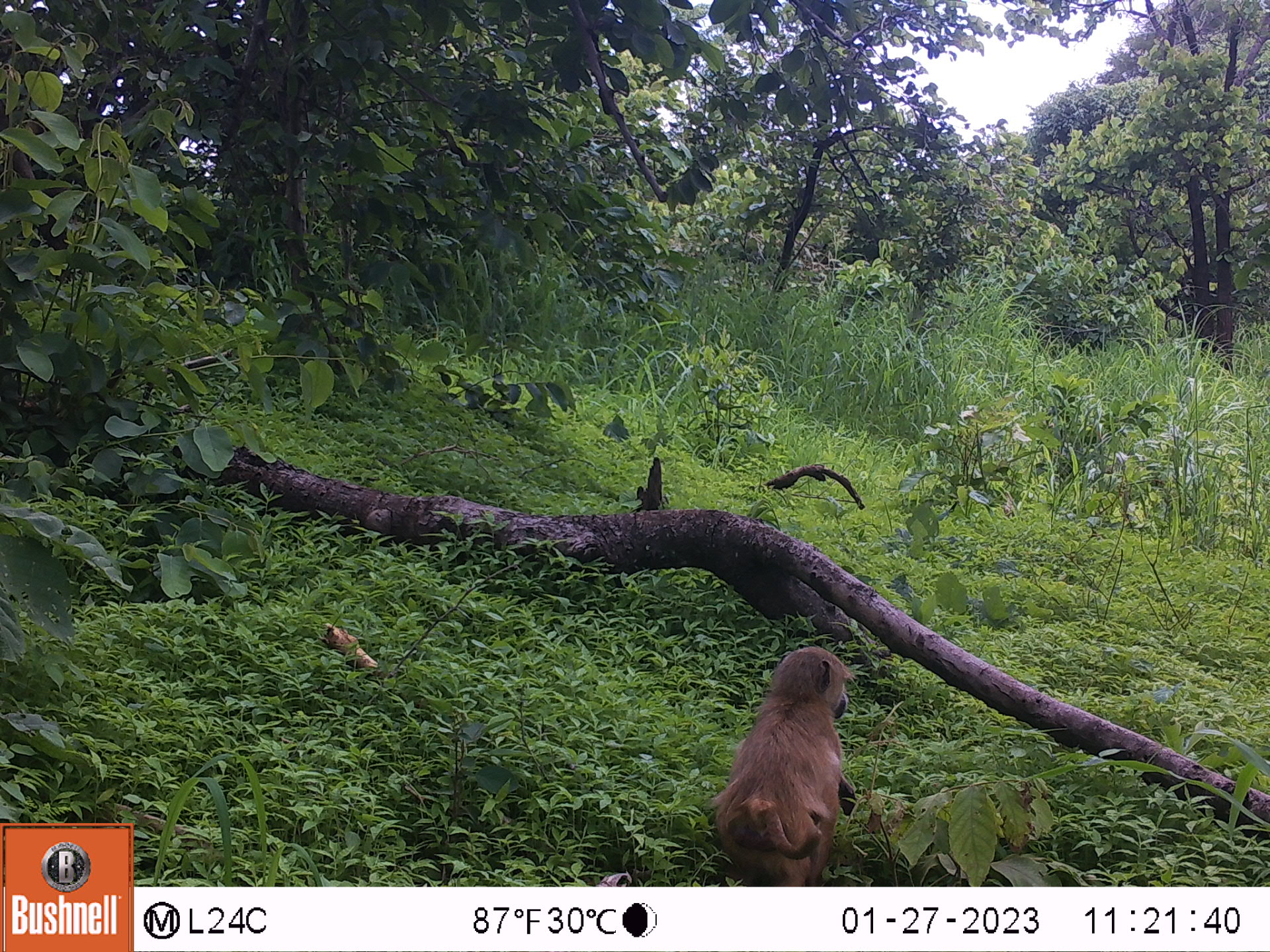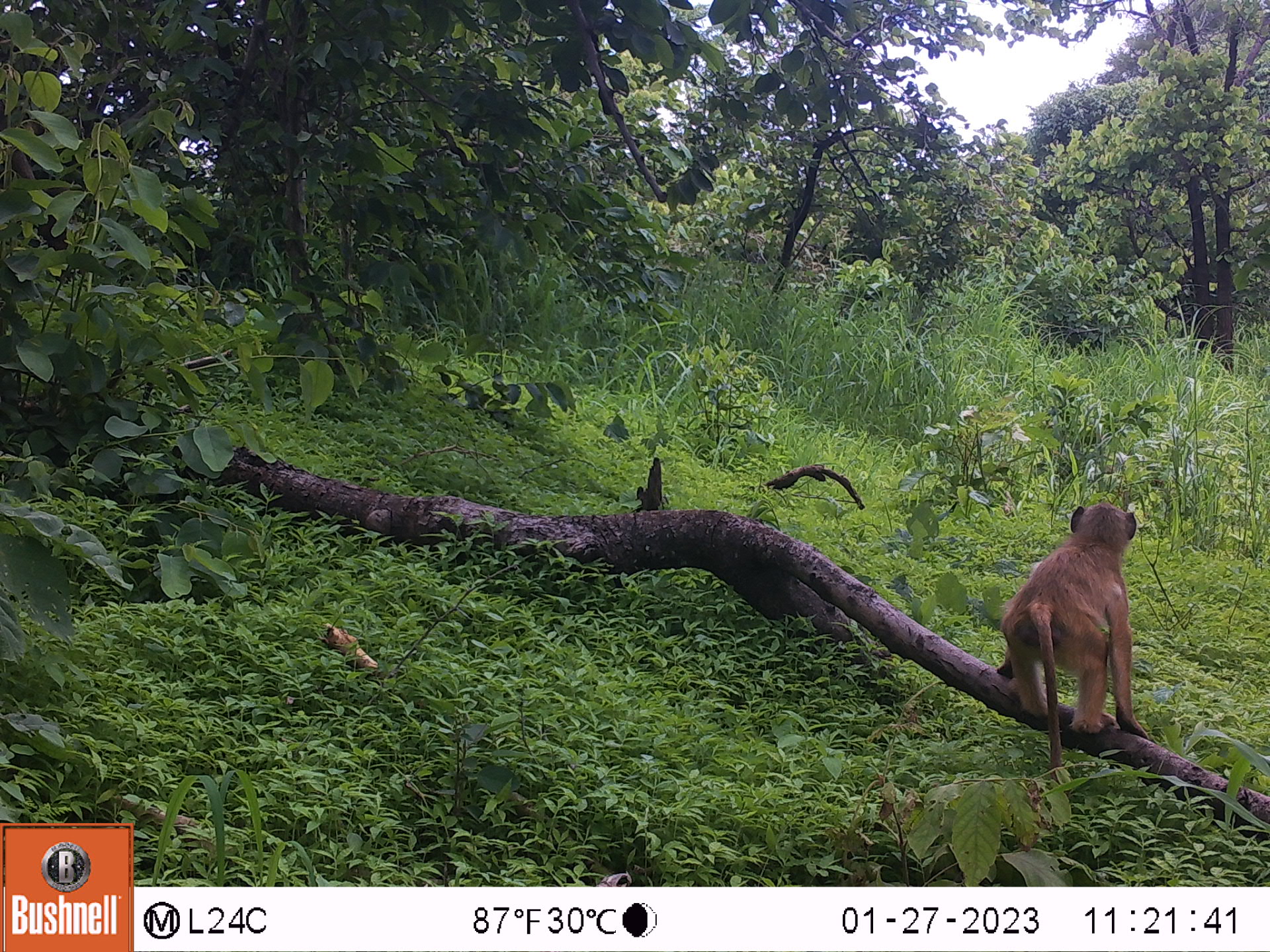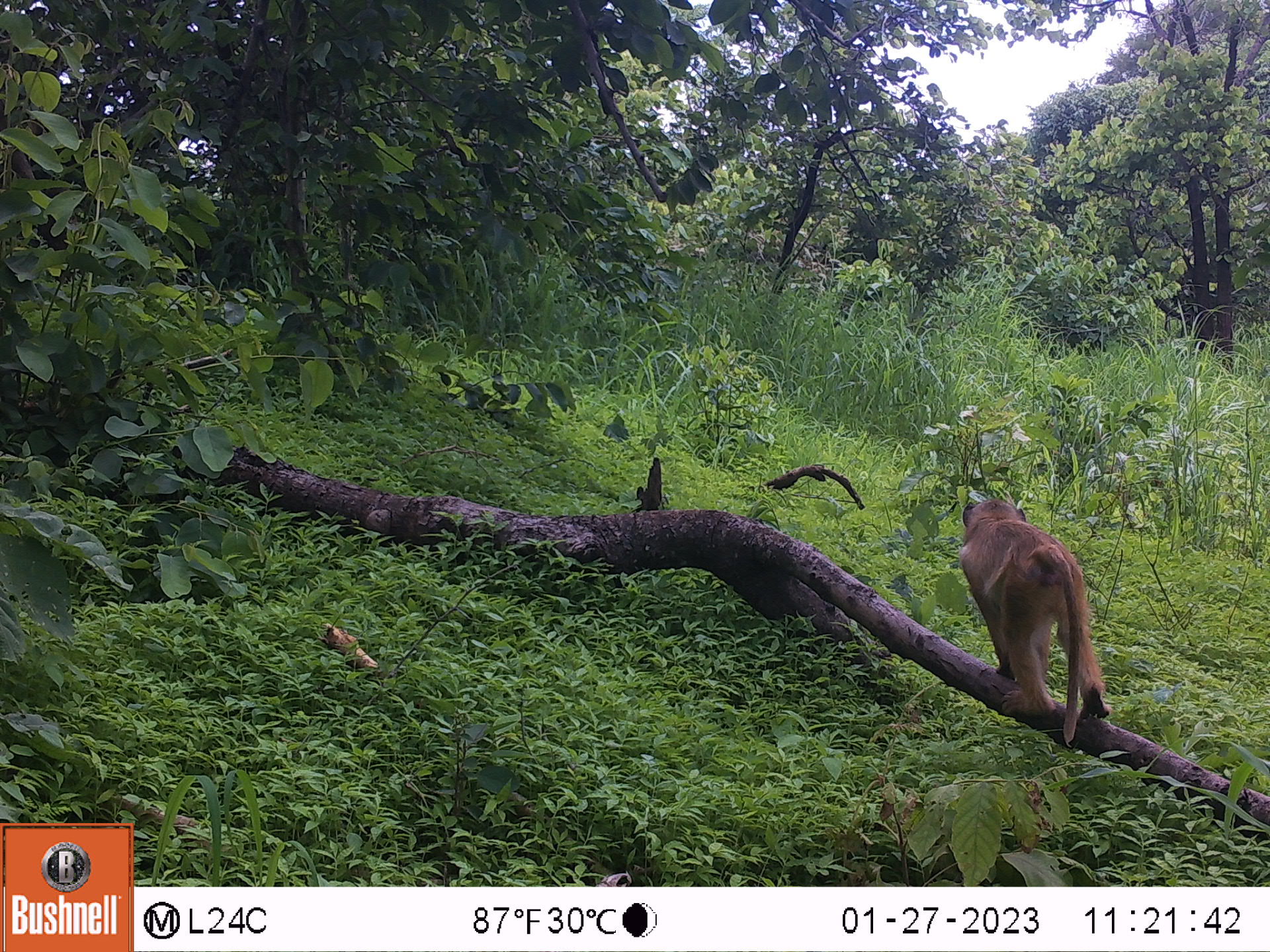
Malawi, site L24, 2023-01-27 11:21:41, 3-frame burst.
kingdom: Animalia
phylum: Chordata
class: Mammalia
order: Primates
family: Cercopithecidae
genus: Papio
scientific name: Papio cynocephalus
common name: yellow baboon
Yellow baboon (Papio cynocephalus), count 1.